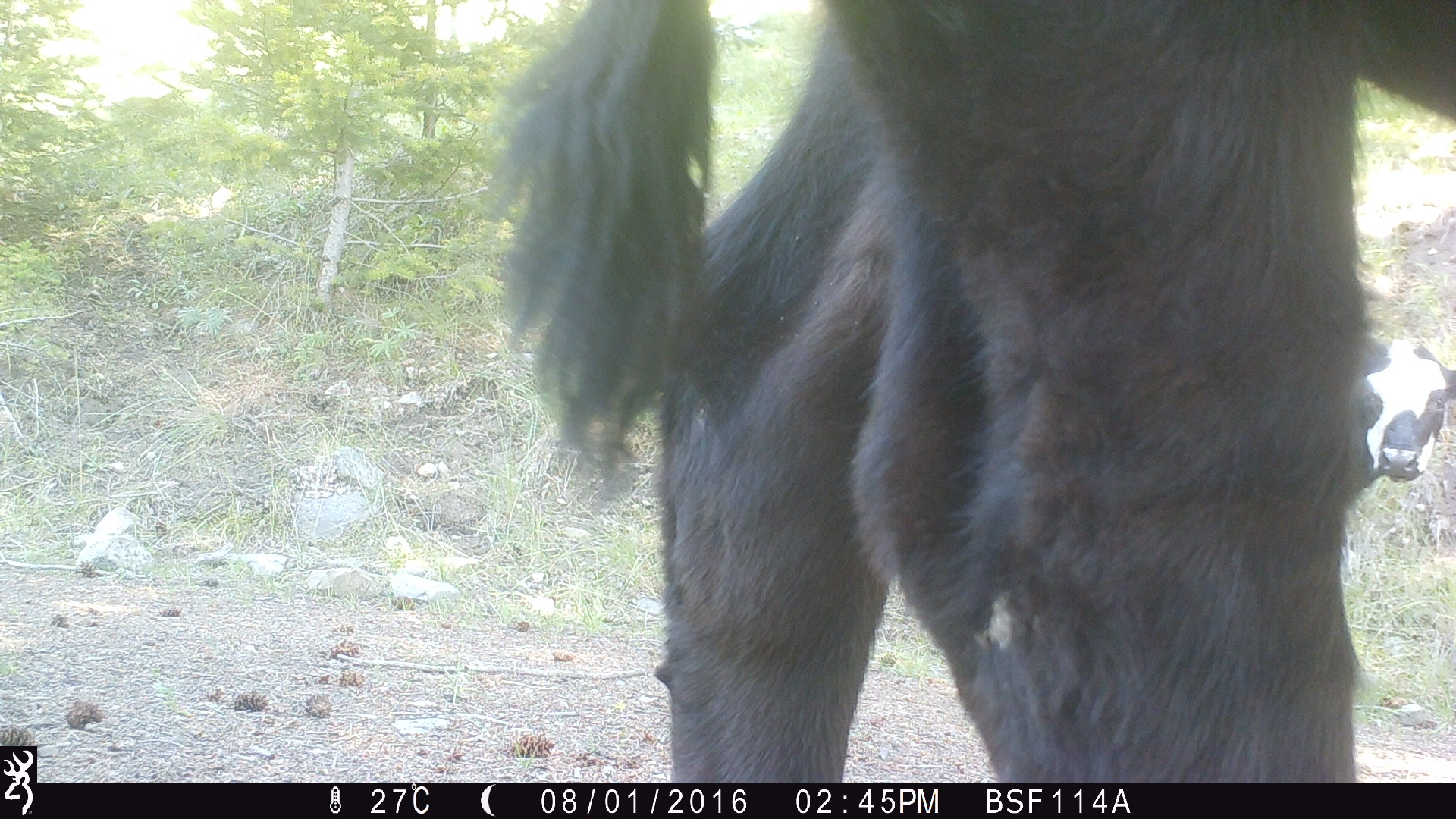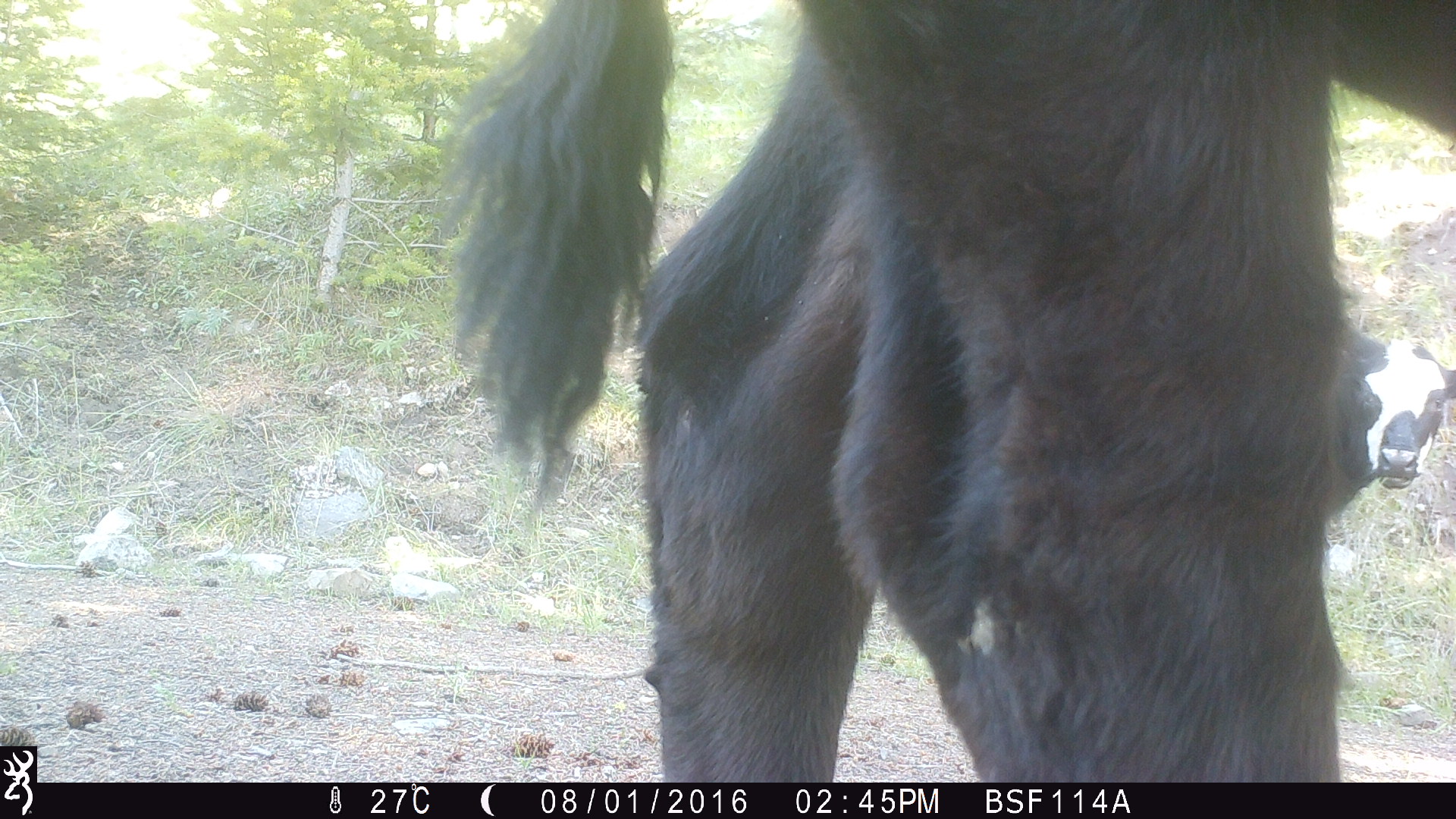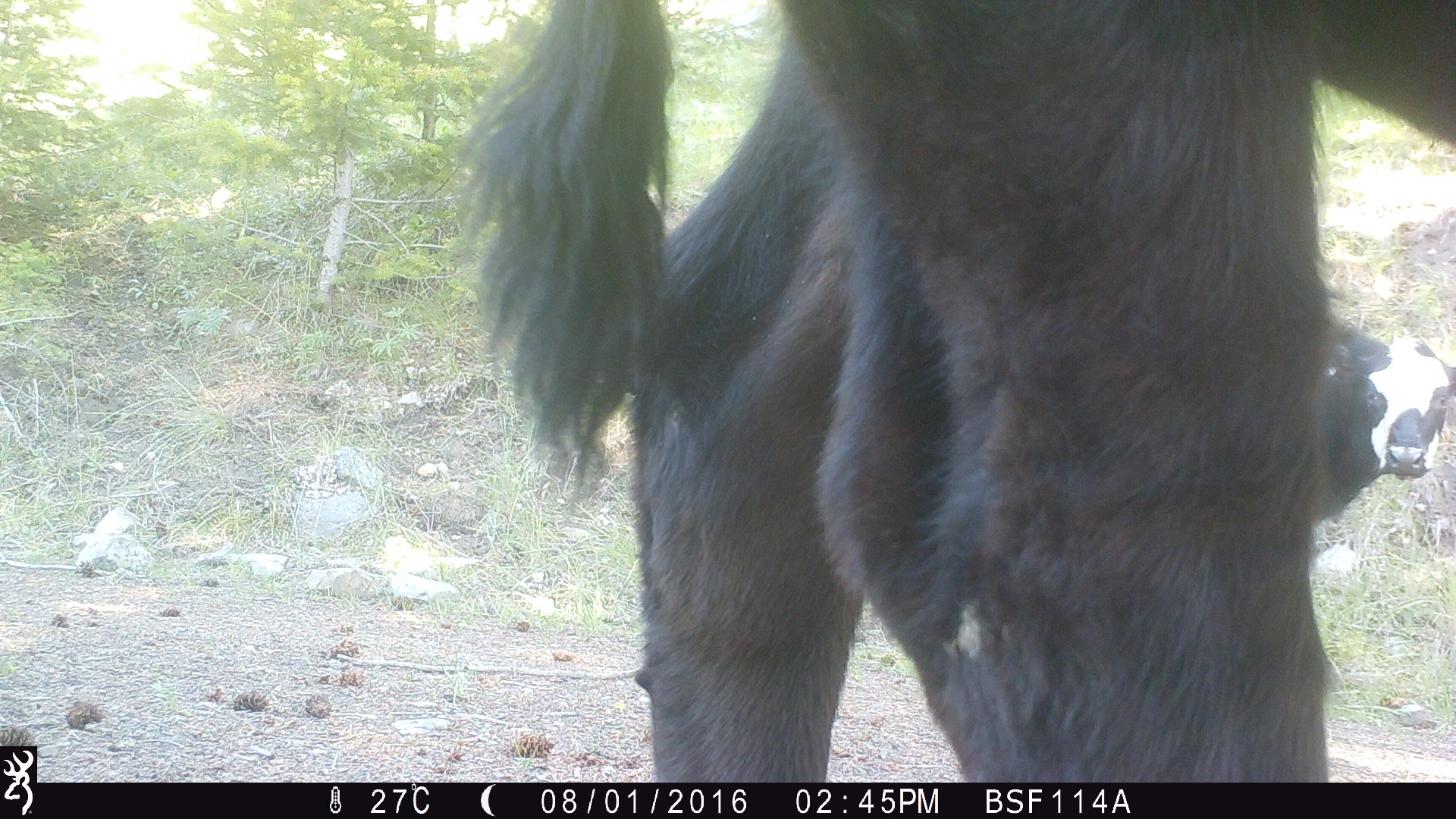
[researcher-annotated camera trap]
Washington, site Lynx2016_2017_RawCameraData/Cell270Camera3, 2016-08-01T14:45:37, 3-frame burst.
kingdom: Animalia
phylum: Chordata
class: Mammalia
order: Artiodactyla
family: Bovidae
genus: Bos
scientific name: Bos taurus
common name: domestic cattle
Domestic cattle (Bos taurus). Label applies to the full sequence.